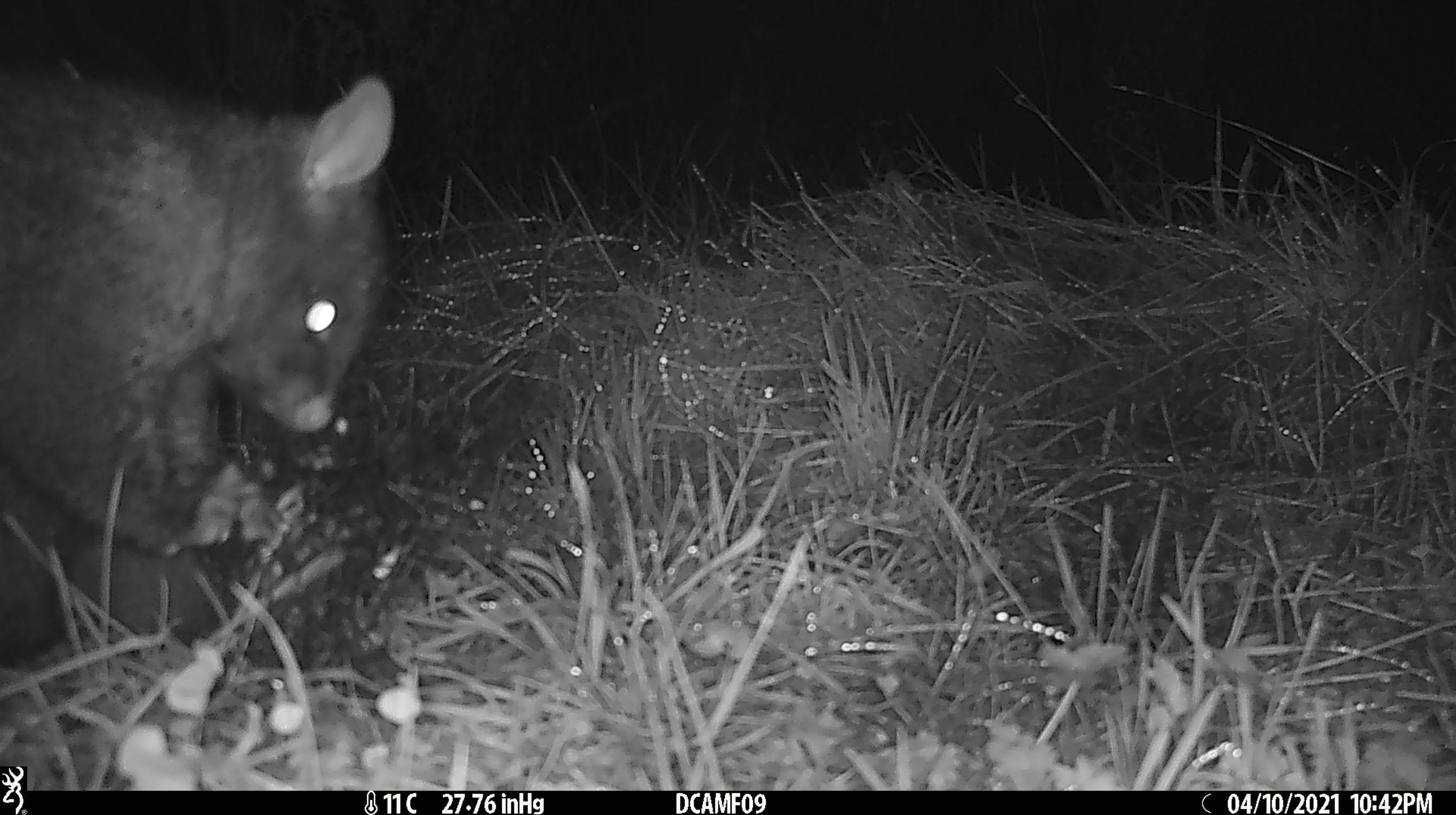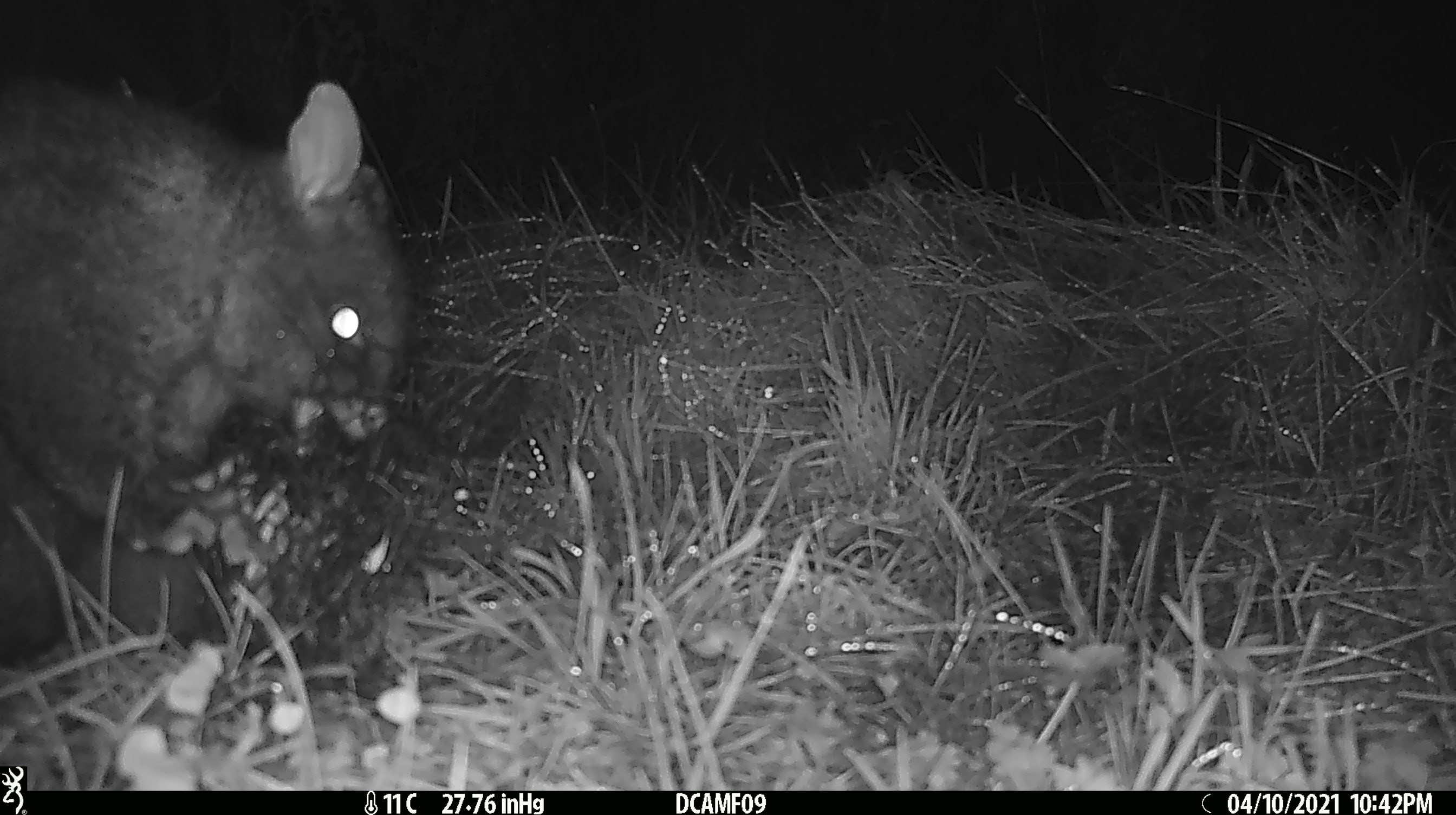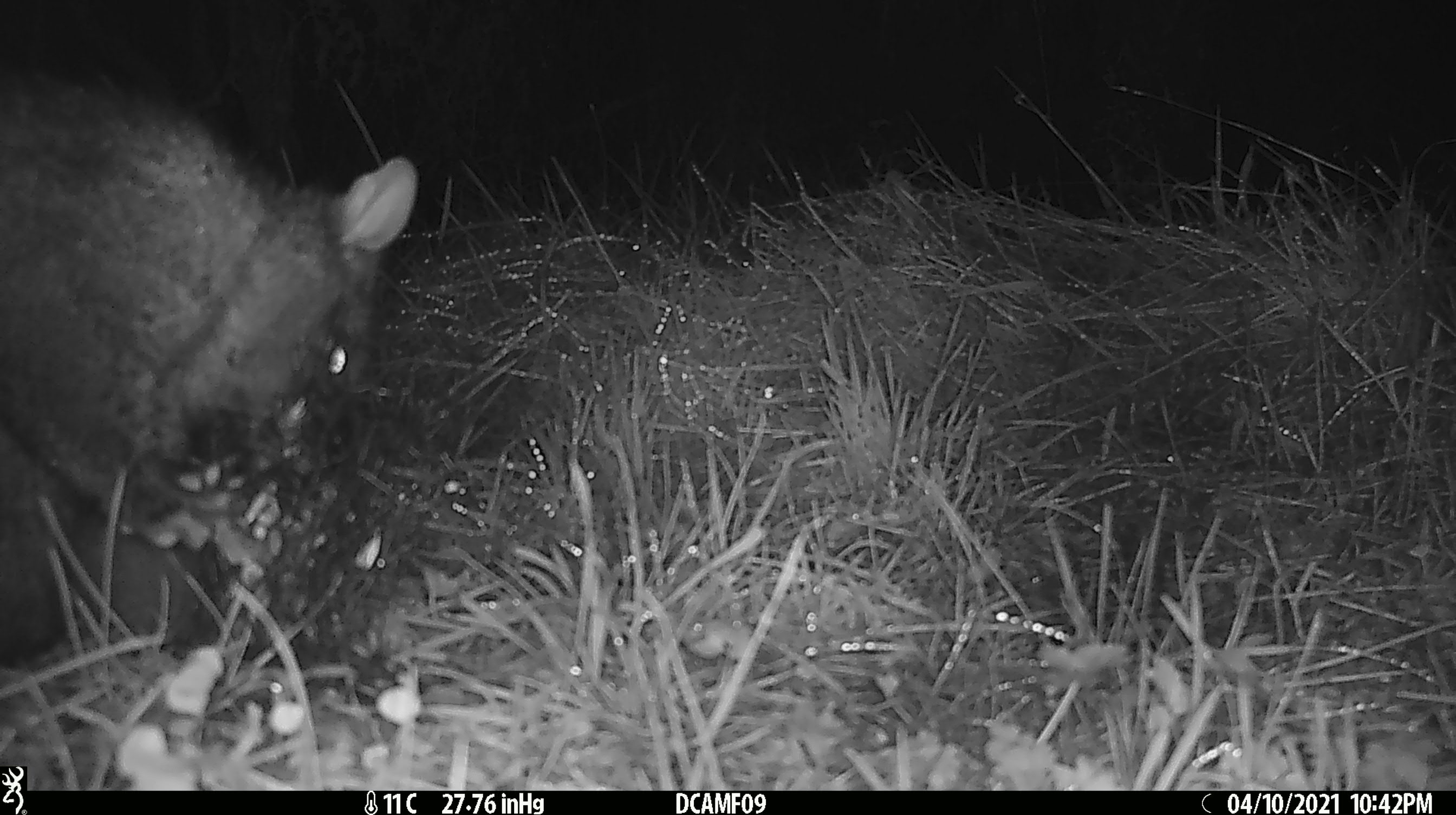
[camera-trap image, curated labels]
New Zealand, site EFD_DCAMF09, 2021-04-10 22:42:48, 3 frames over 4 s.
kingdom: Animalia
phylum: Chordata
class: Mammalia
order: Diprotodontia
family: Phalangeridae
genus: Trichosurus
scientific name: Trichosurus vulpecula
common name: common brushtail possum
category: possum